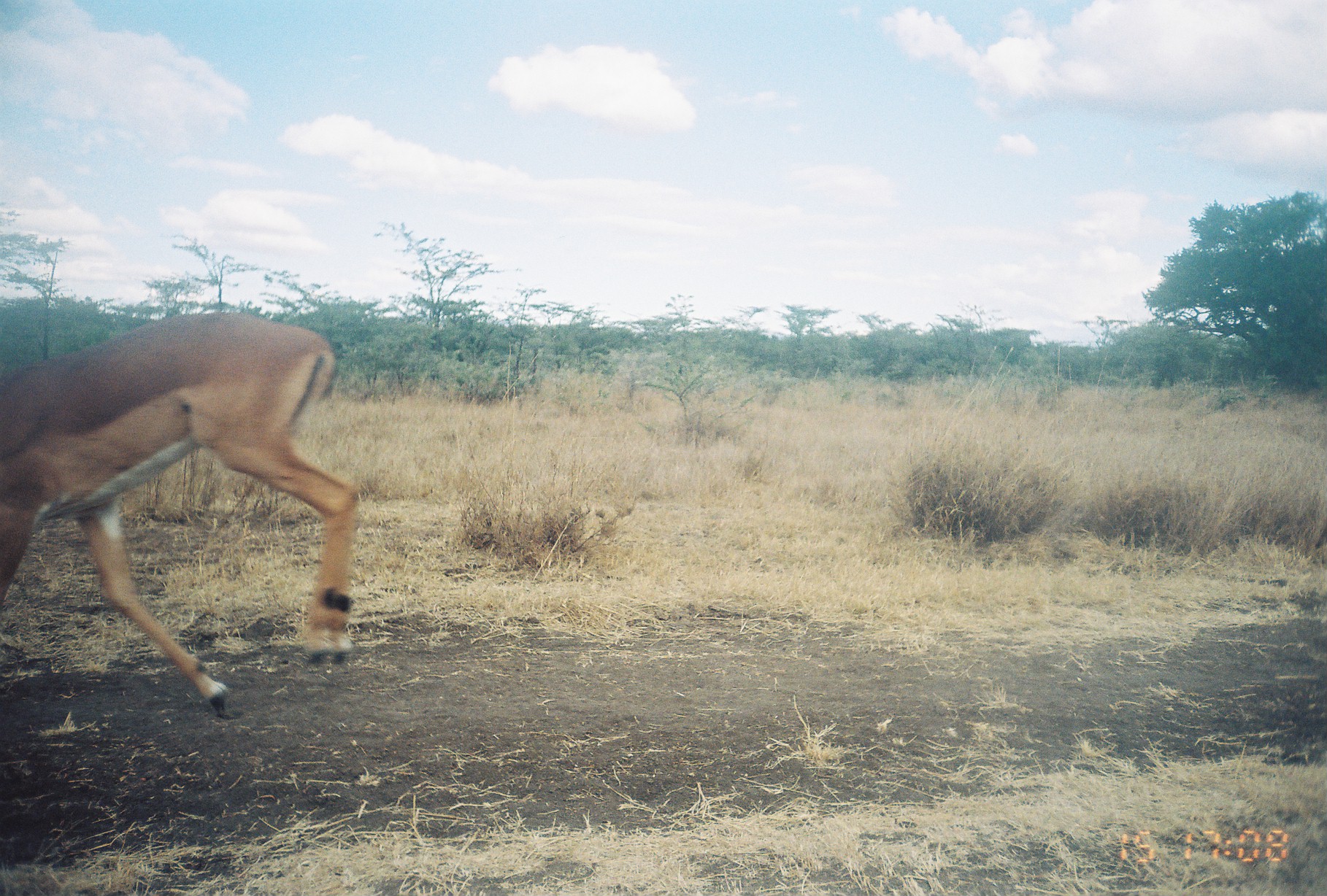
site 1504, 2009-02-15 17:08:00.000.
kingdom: Animalia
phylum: Chordata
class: Mammalia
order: Artiodactyla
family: Bovidae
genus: Aepyceros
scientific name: Aepyceros melampus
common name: impala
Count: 1.